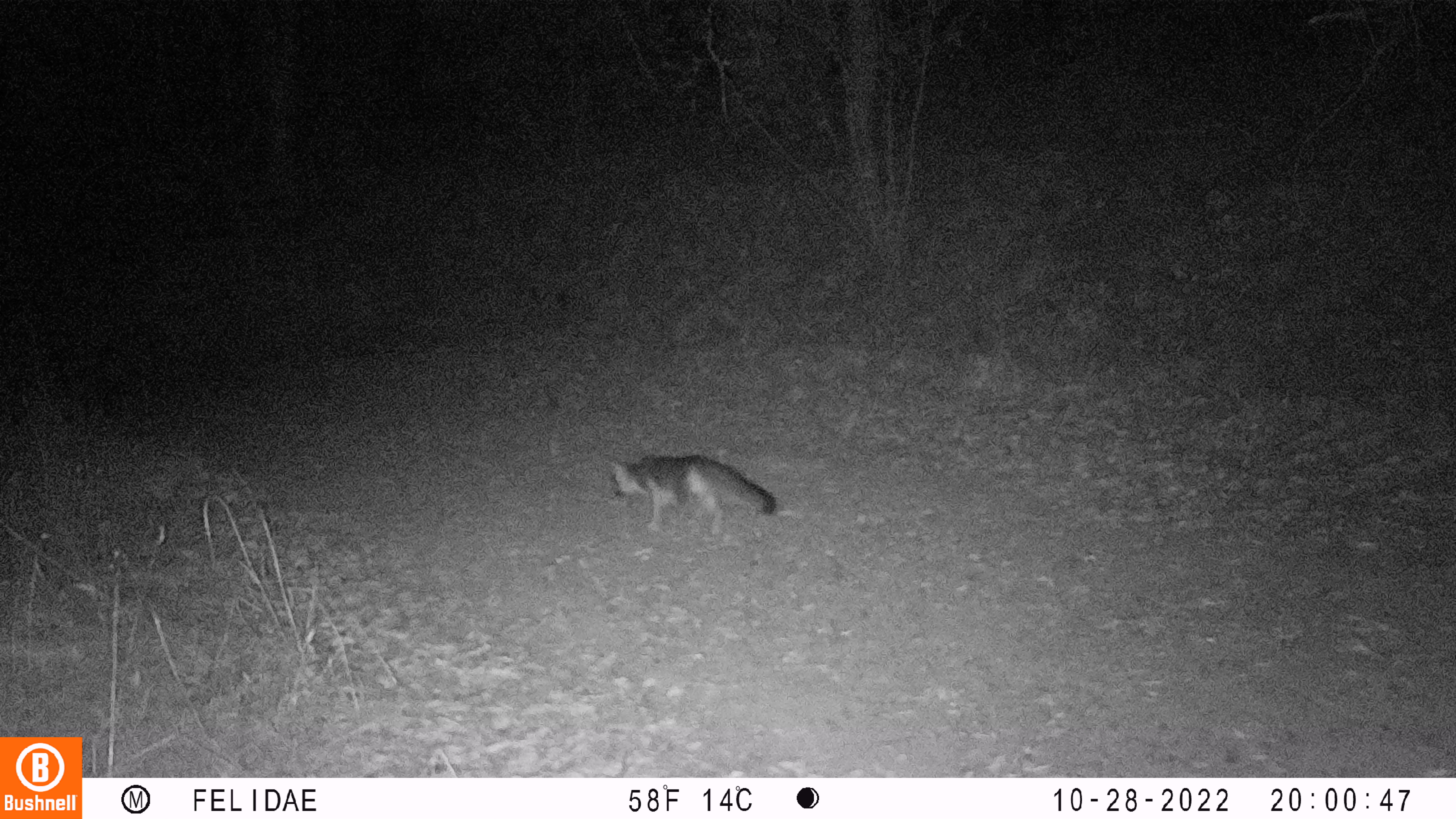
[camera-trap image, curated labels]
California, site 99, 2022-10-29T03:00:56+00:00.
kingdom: Animalia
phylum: Chordata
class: Mammalia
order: Carnivora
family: Canidae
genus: Urocyon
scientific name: Urocyon cinereoargenteus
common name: gray fox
Gray fox (Urocyon cinereoargenteus).